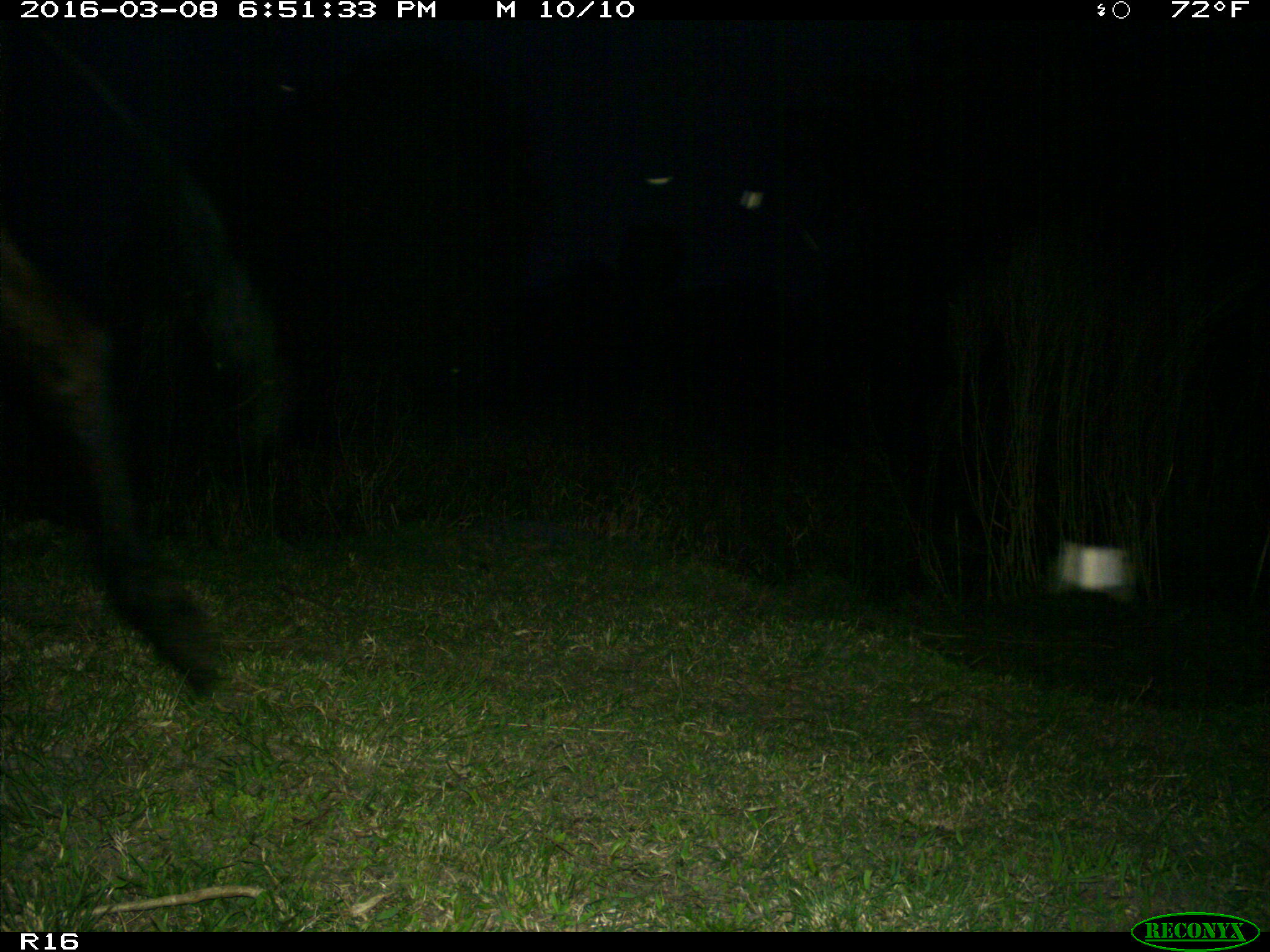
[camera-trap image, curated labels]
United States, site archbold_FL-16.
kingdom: Animalia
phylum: Chordata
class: Mammalia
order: Artiodactyla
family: Bovidae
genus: Bos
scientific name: Bos taurus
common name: domestic cow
Bos taurus (domestic cow).